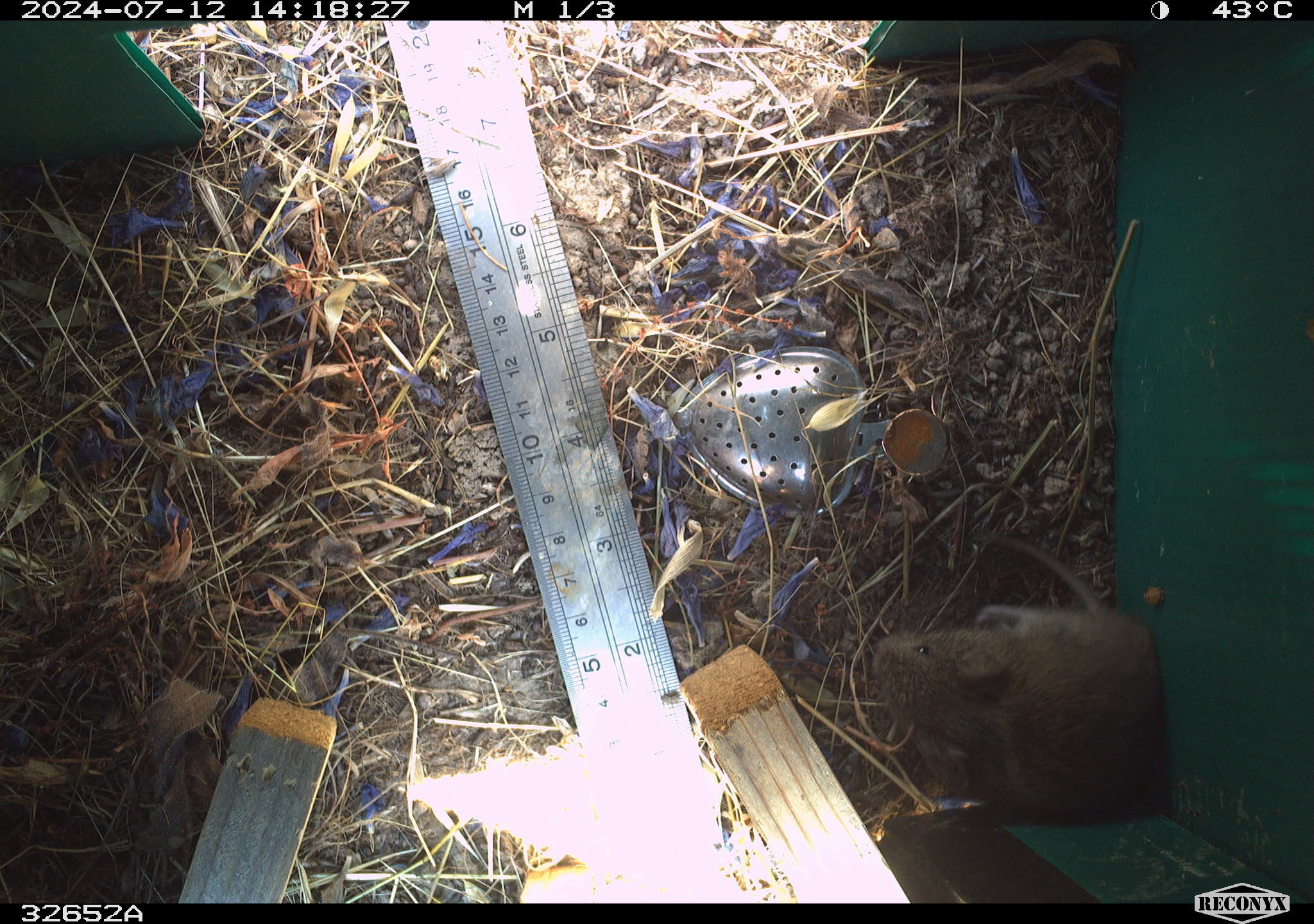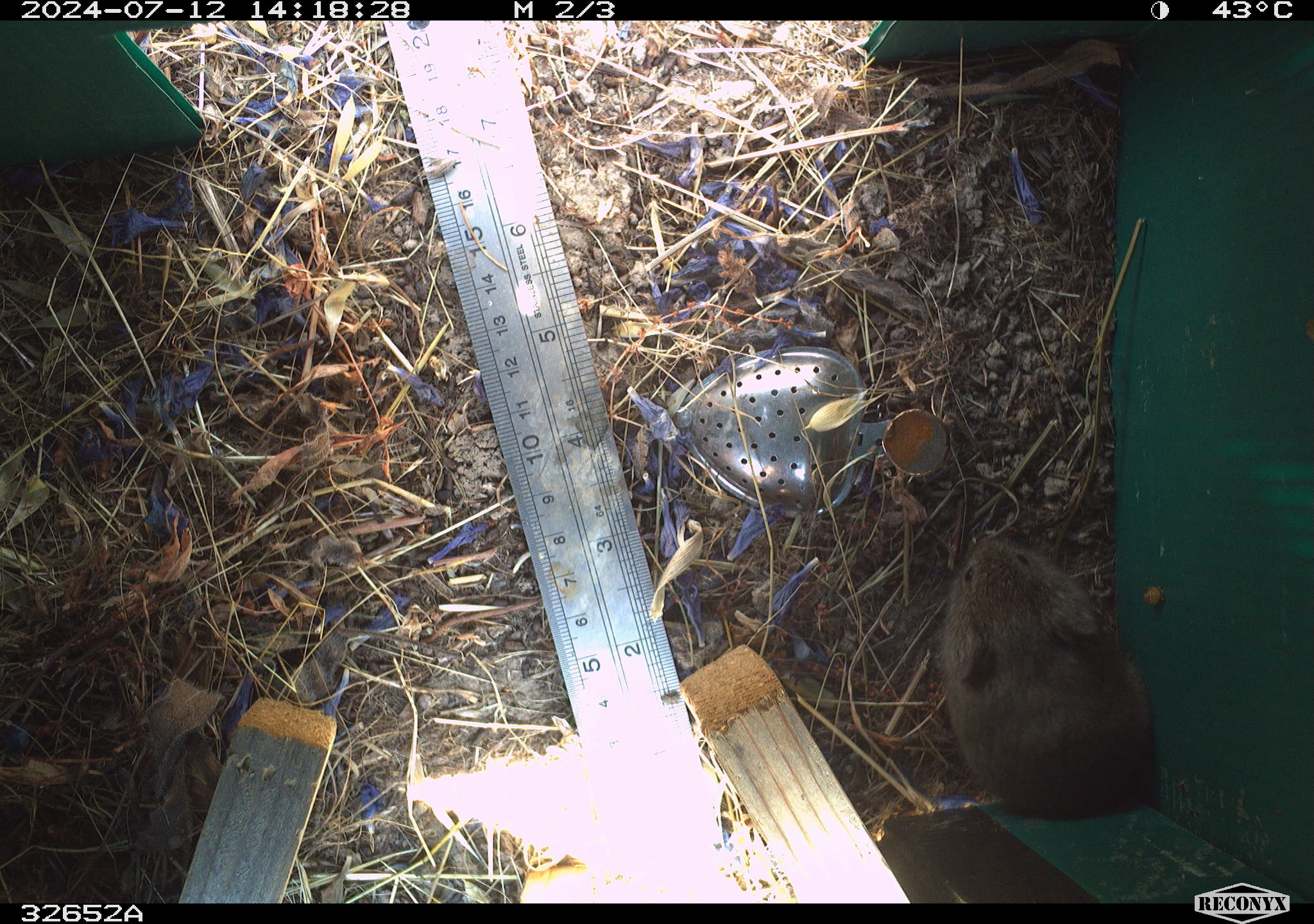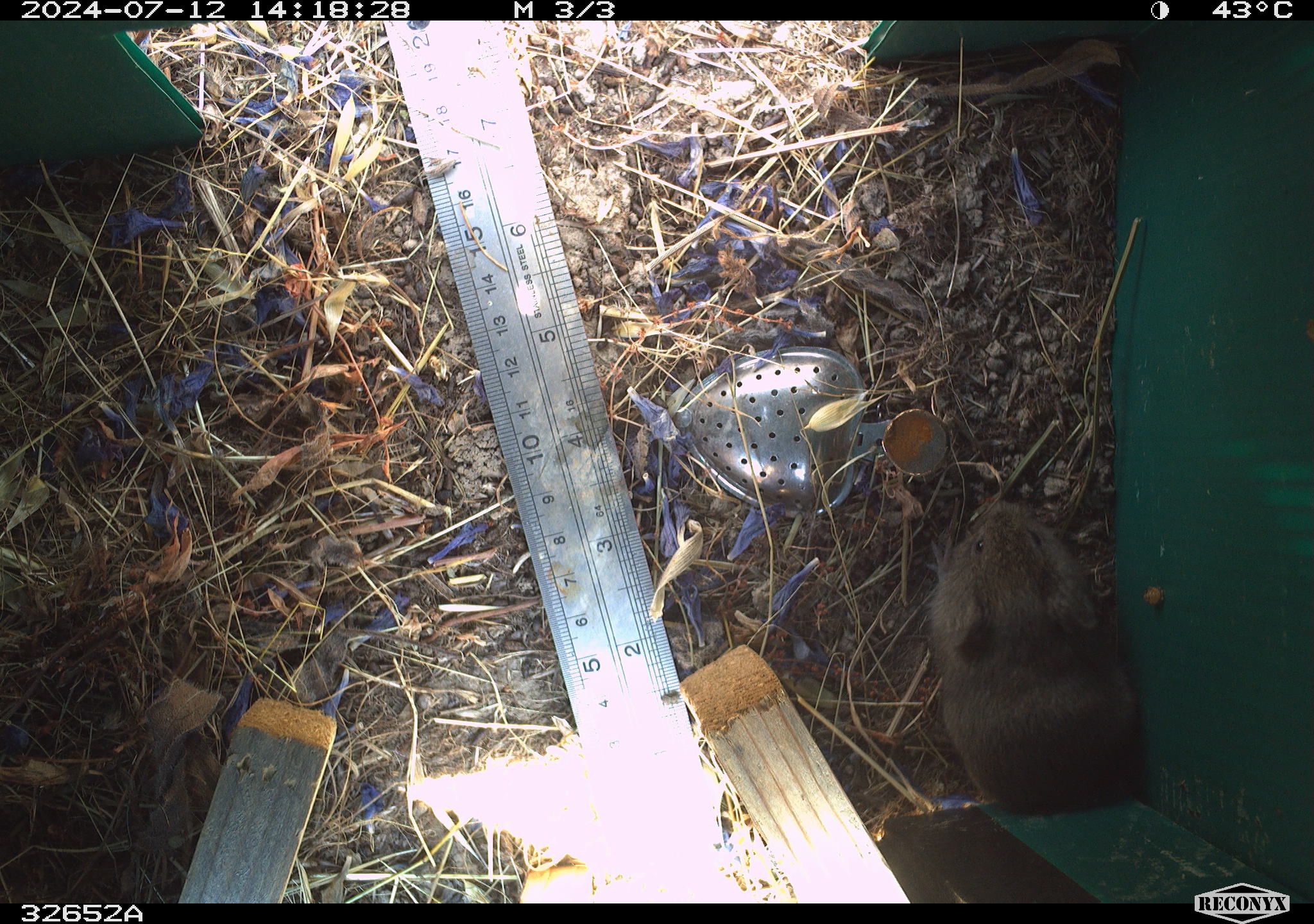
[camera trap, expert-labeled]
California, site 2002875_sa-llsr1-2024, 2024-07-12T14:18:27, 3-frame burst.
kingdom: Animalia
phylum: Chordata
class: Mammalia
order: Rodentia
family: Cricetidae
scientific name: Arvicolinae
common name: voles, lemmings, and muskrats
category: arvicolinae subfamily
Arvicolinae subfamily (voles, lemmings, and muskrats) (Arvicolinae).